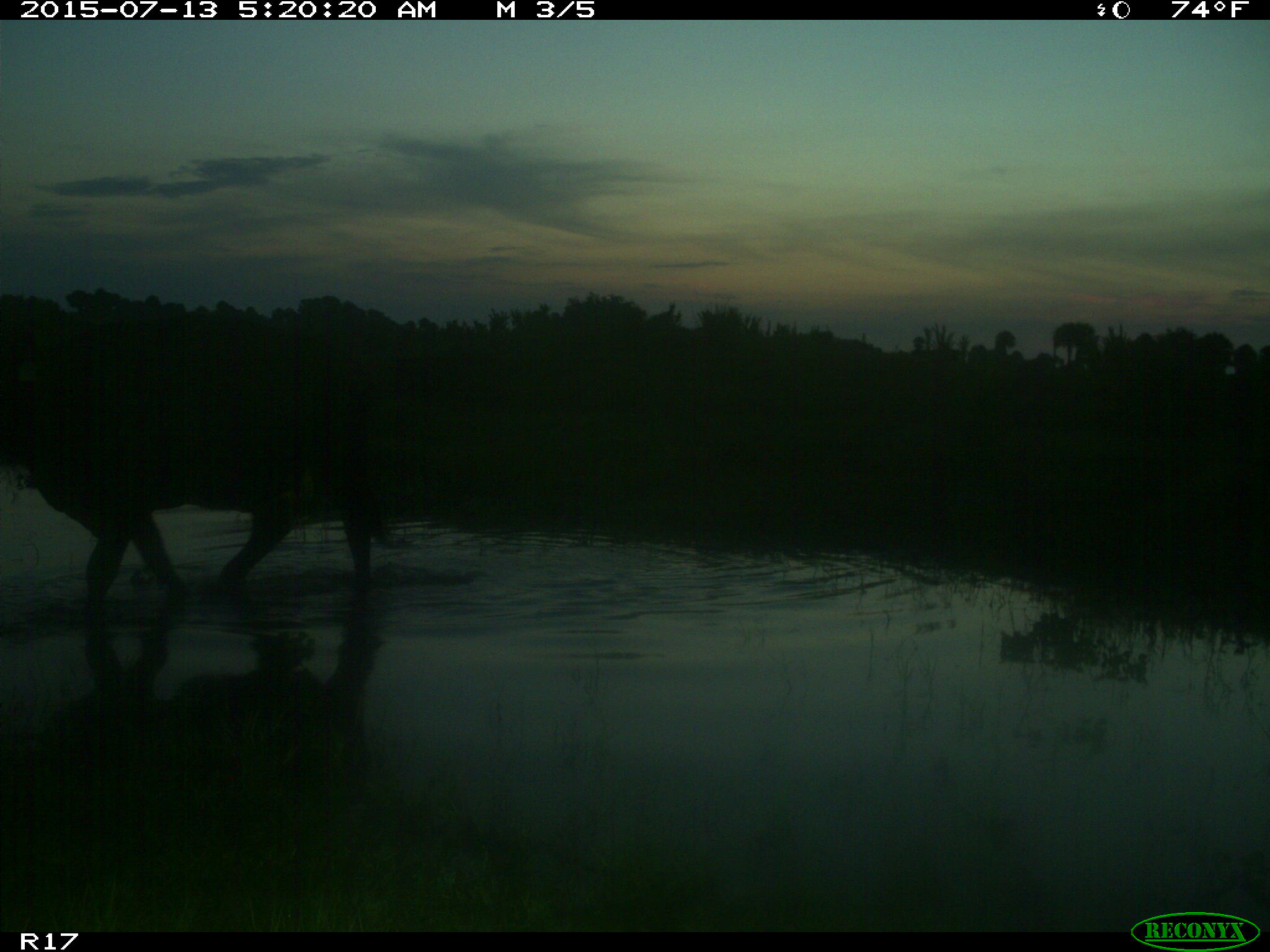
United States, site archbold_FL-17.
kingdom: Animalia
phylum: Chordata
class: Mammalia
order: Artiodactyla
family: Bovidae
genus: Bos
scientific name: Bos taurus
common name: domestic cow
Bos taurus (domestic cow).